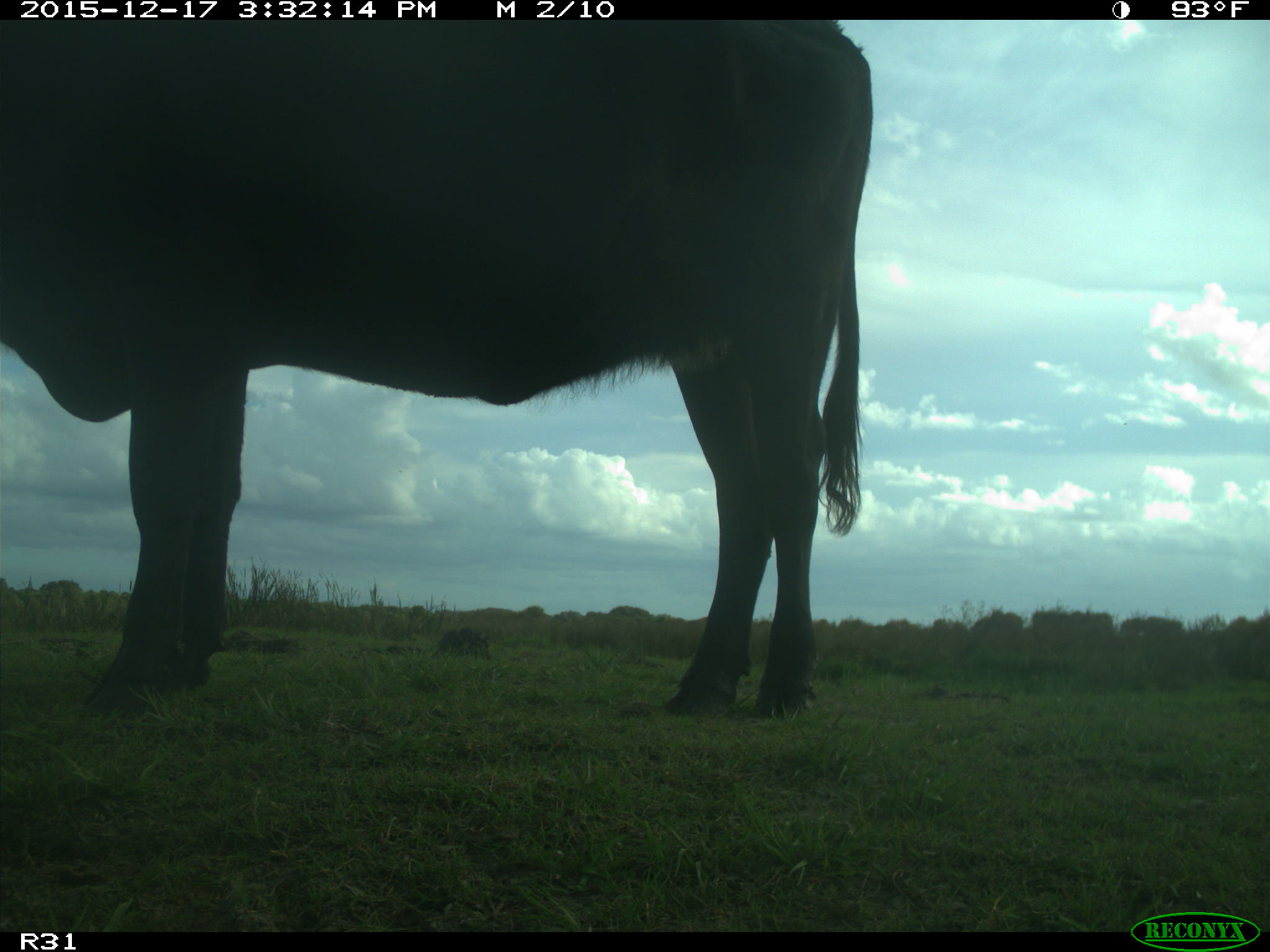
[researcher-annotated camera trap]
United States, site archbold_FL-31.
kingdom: Animalia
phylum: Chordata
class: Mammalia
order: Artiodactyla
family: Bovidae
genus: Bos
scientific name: Bos taurus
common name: domestic cow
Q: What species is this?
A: Bos taurus (domestic cow).